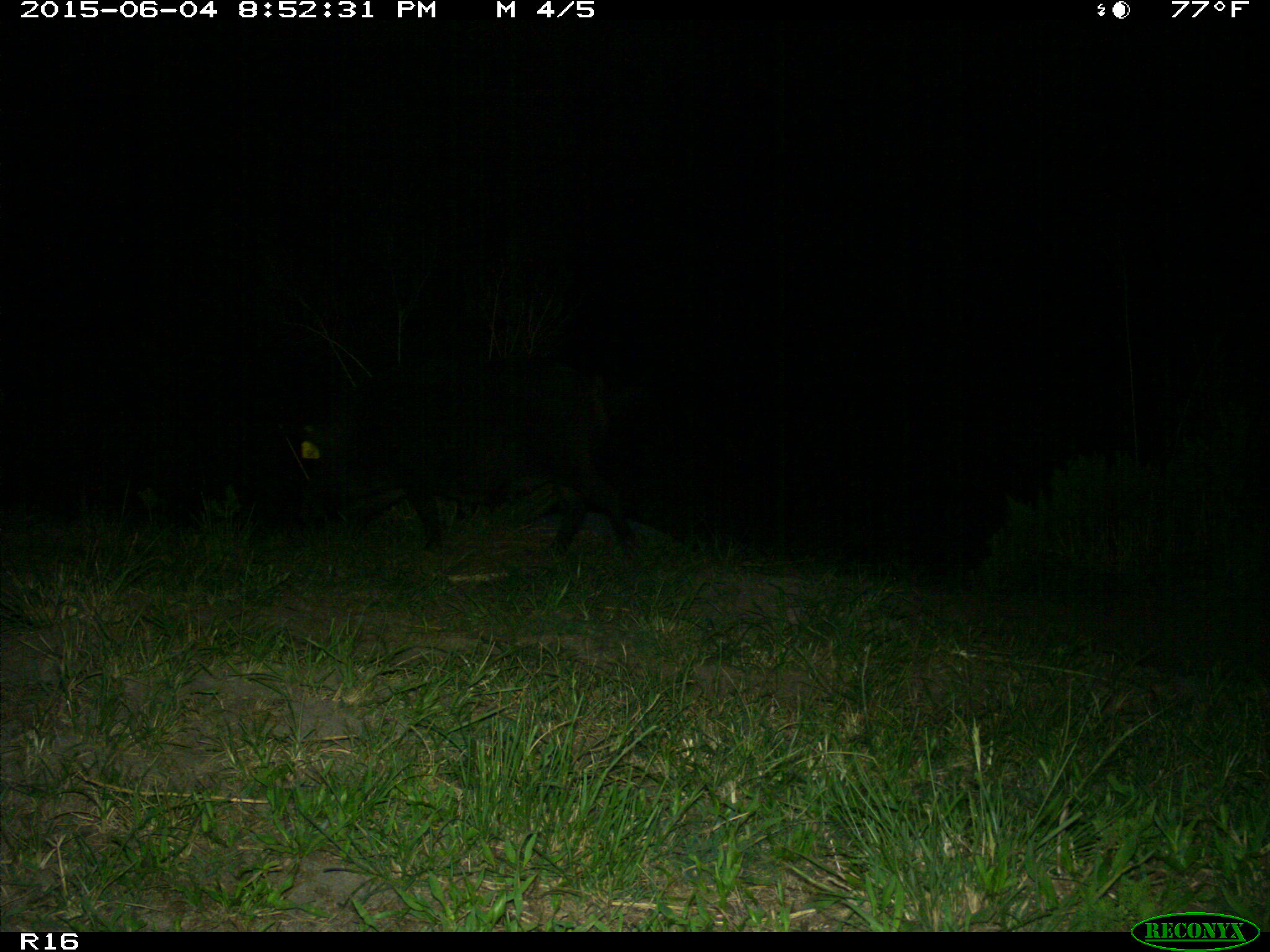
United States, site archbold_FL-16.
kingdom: Animalia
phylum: Chordata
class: Mammalia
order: Artiodactyla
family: Suidae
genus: Sus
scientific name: Sus scrofa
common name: wild boar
Sus scrofa (wild boar).